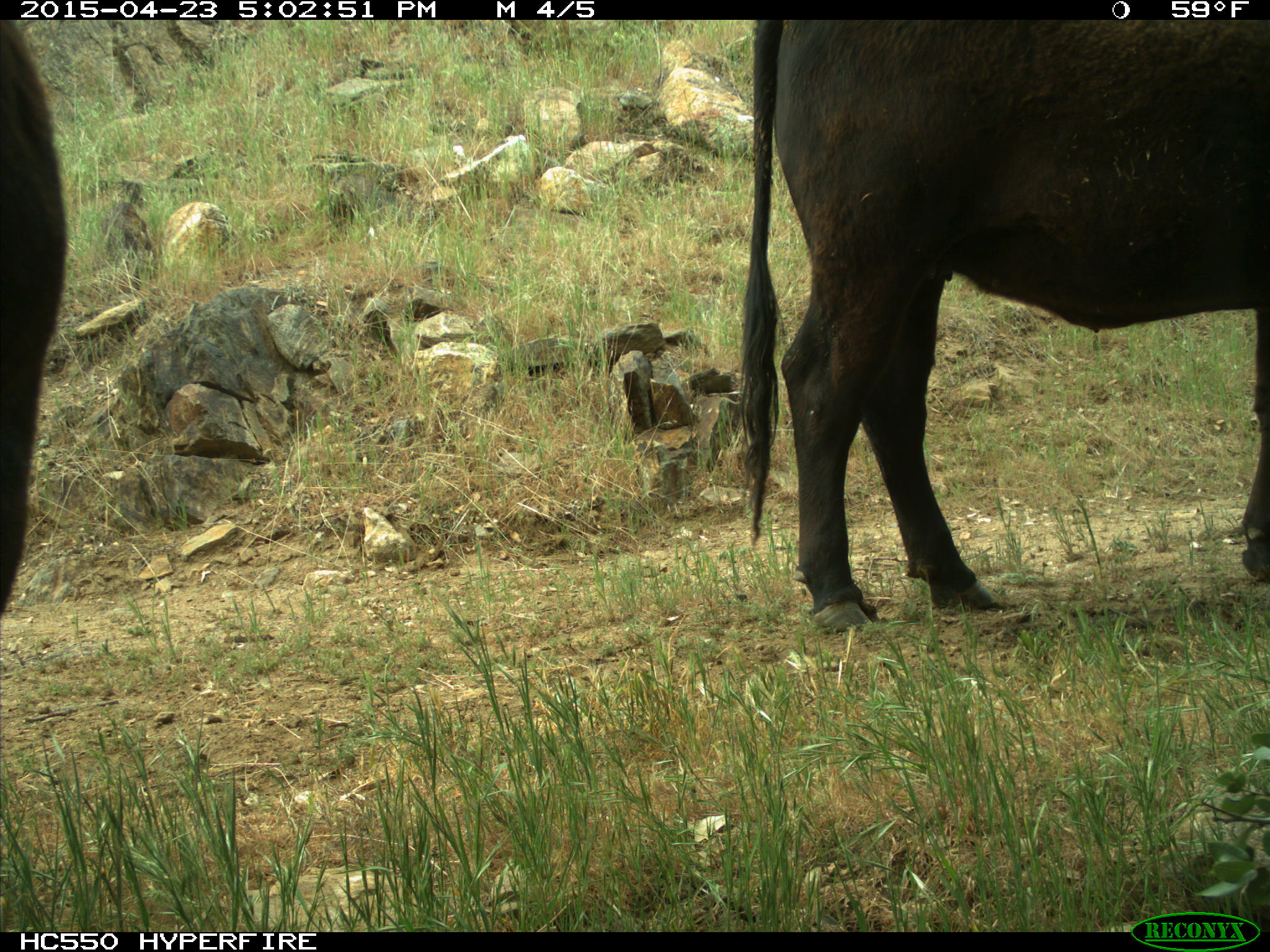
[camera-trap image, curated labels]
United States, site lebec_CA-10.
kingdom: Animalia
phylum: Chordata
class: Mammalia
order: Artiodactyla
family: Bovidae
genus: Bos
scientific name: Bos taurus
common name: domestic cow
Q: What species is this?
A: Bos taurus (domestic cow).